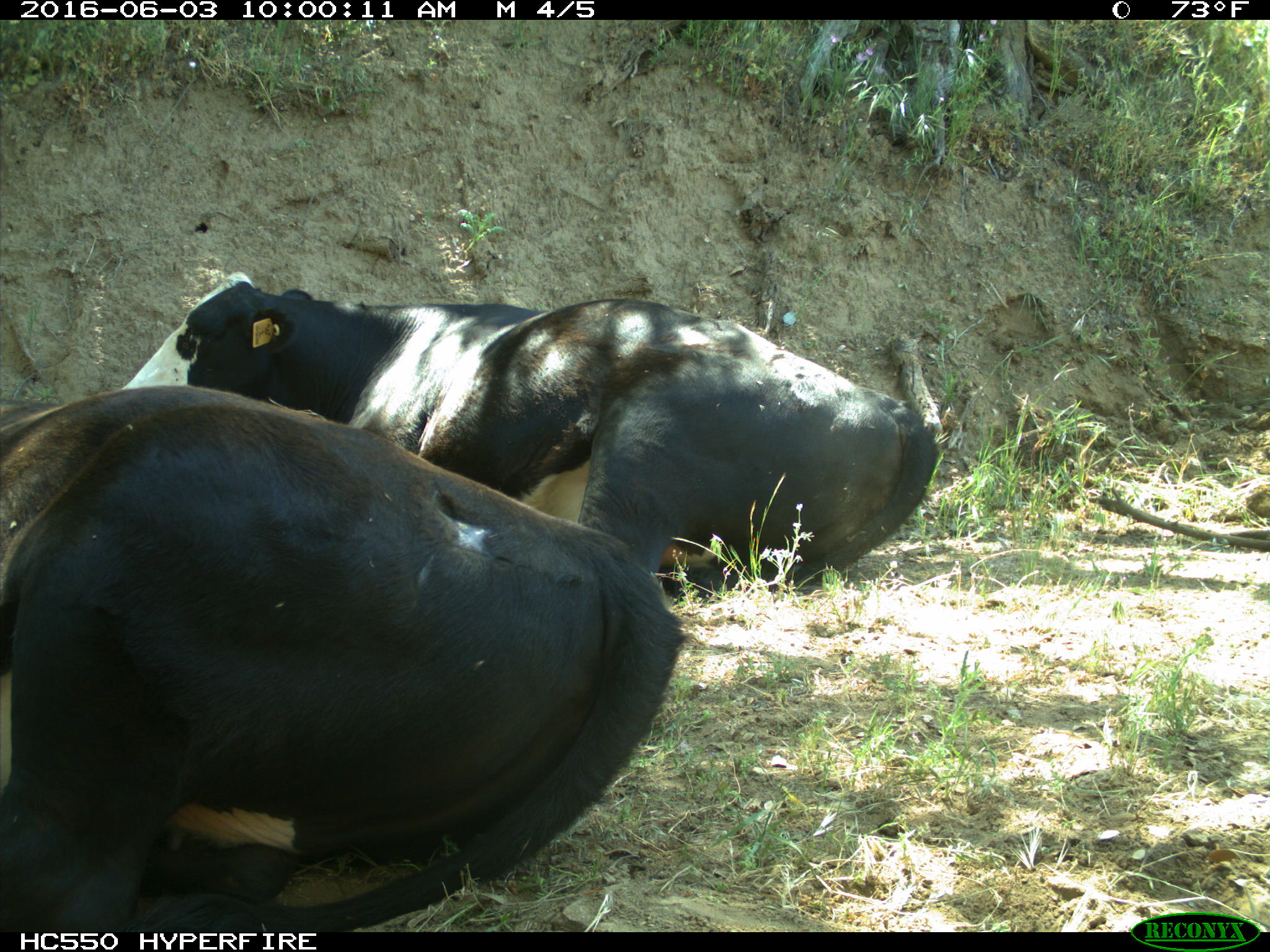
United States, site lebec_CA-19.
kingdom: Animalia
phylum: Chordata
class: Mammalia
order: Artiodactyla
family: Bovidae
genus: Bos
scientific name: Bos taurus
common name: domestic cow